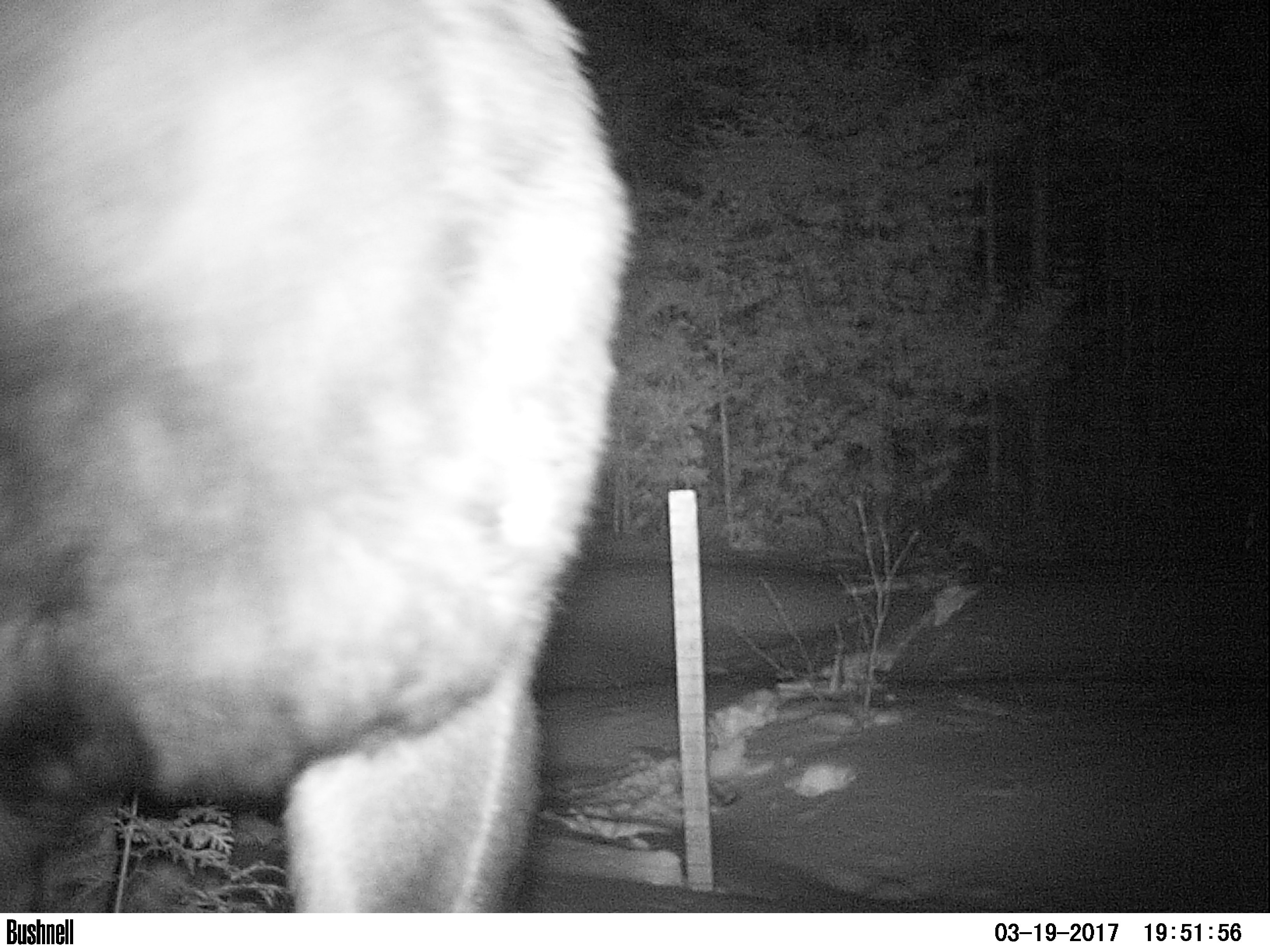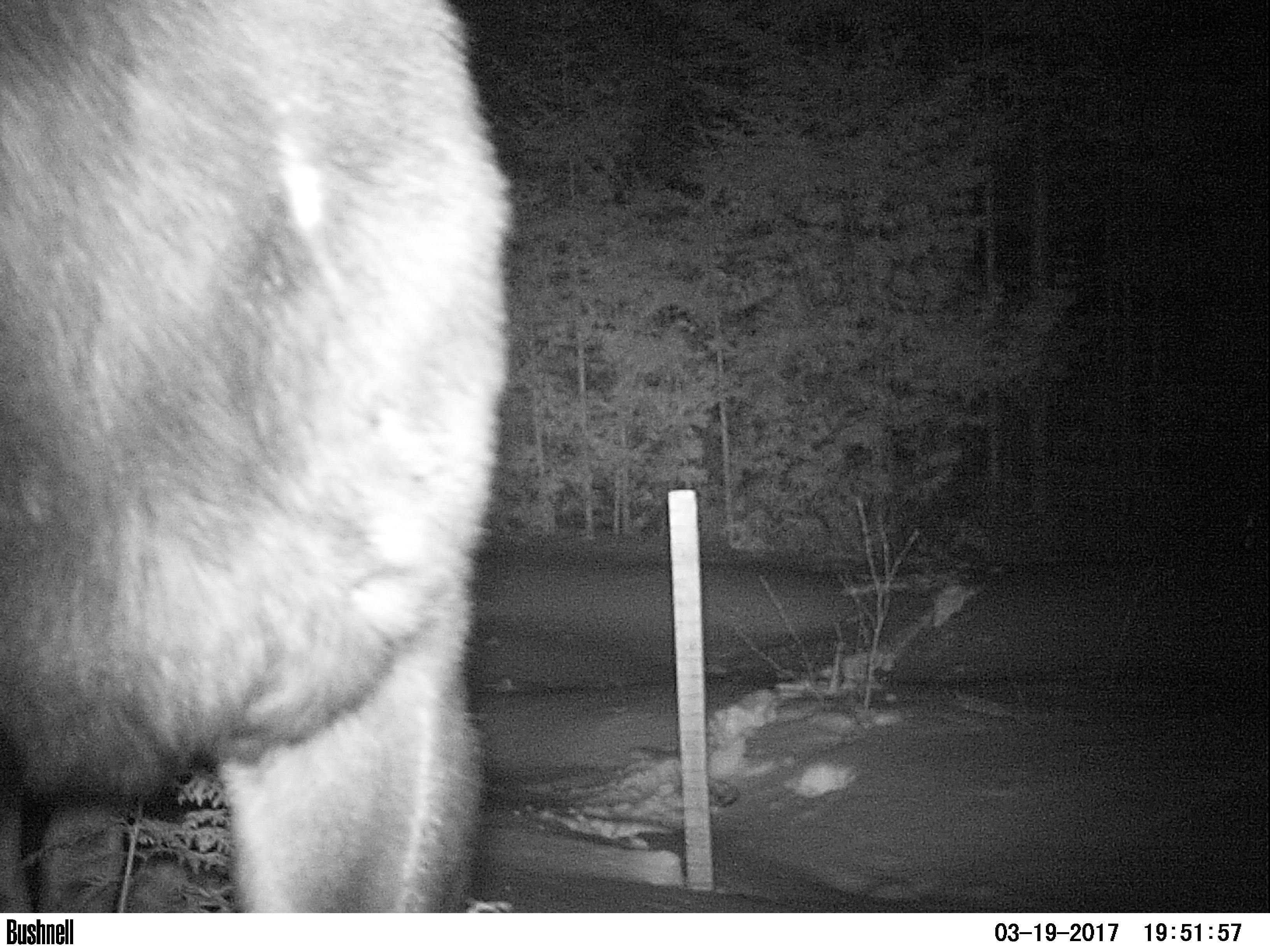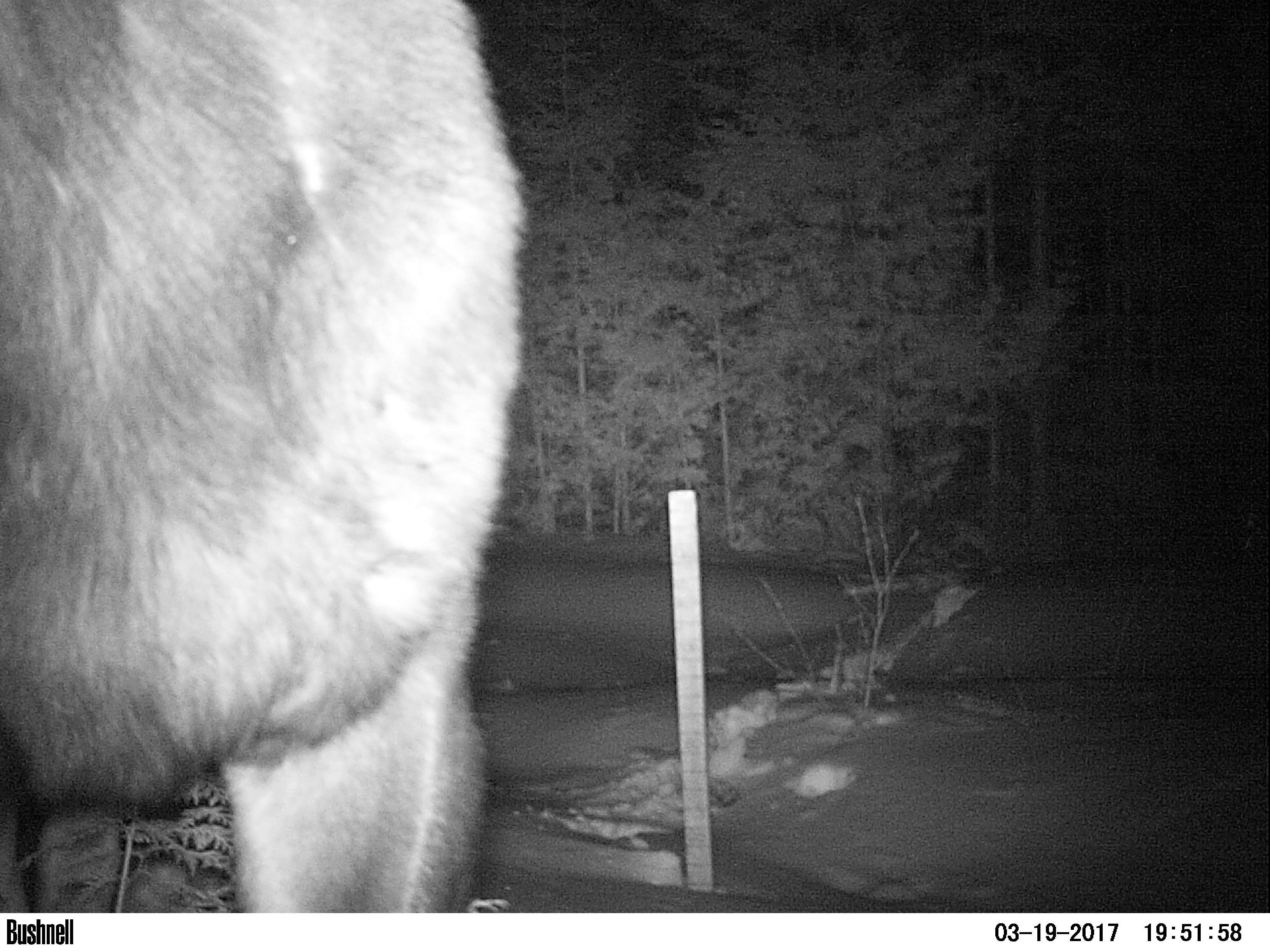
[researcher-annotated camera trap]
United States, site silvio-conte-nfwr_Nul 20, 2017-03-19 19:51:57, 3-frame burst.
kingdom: Animalia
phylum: Chordata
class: Mammalia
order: Artiodactyla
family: Cervidae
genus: Alces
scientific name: Alces alces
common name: moose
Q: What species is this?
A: Moose (Alces alces).